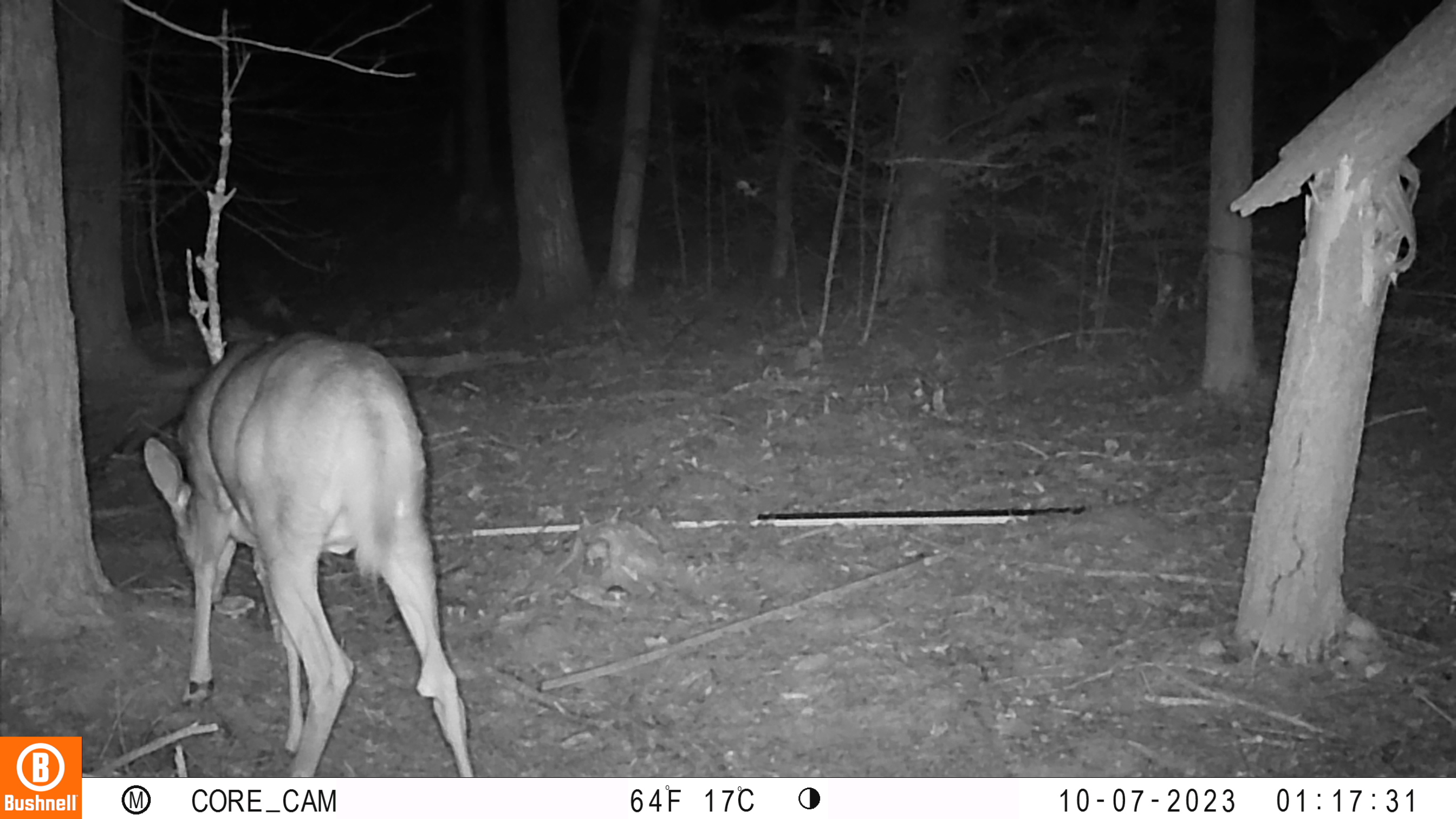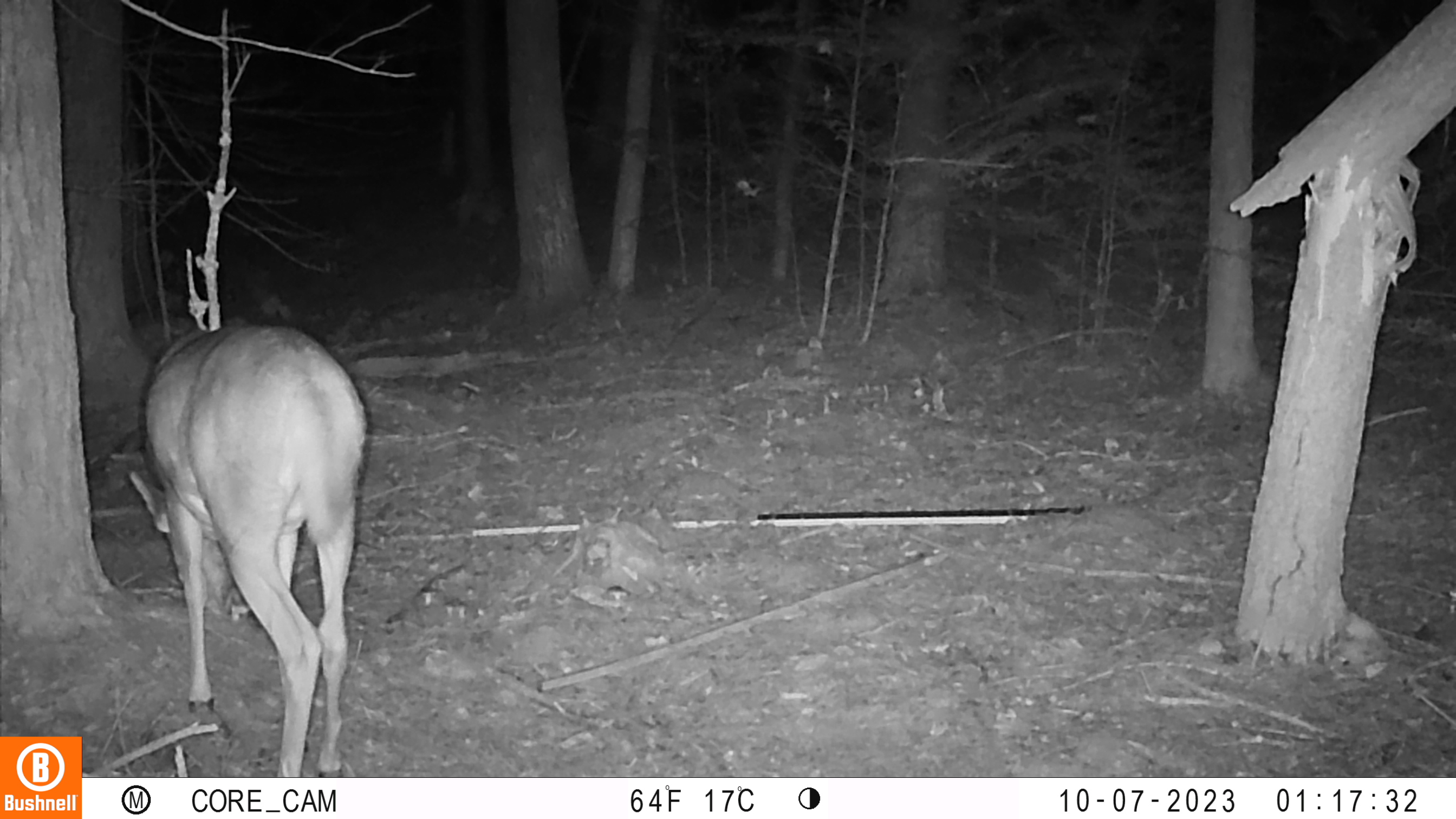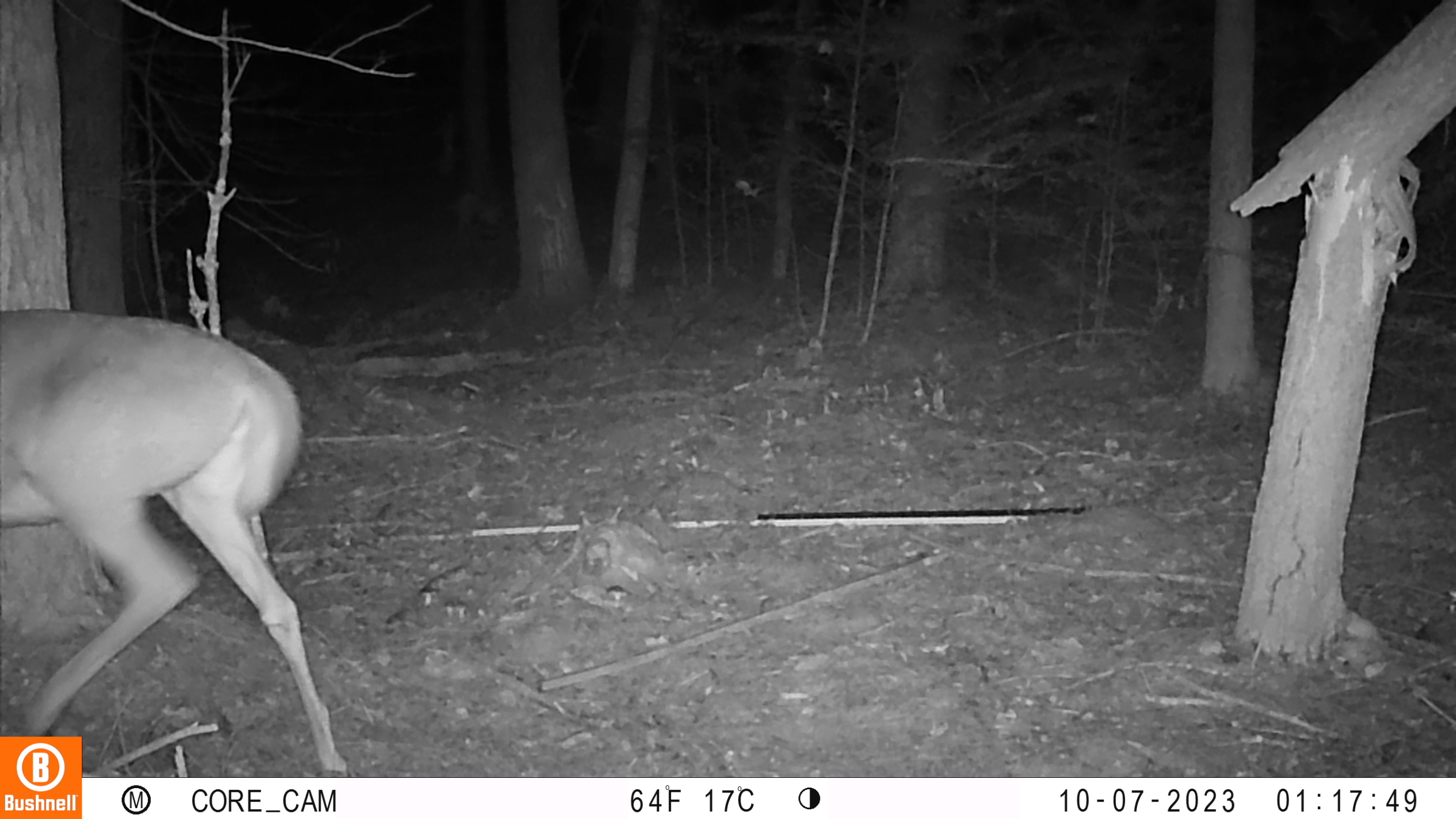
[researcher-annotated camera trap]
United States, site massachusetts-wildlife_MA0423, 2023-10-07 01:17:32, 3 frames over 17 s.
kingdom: Animalia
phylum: Chordata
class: Mammalia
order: Artiodactyla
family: Cervidae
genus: Odocoileus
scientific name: Odocoileus virginianus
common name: white-tailed deer